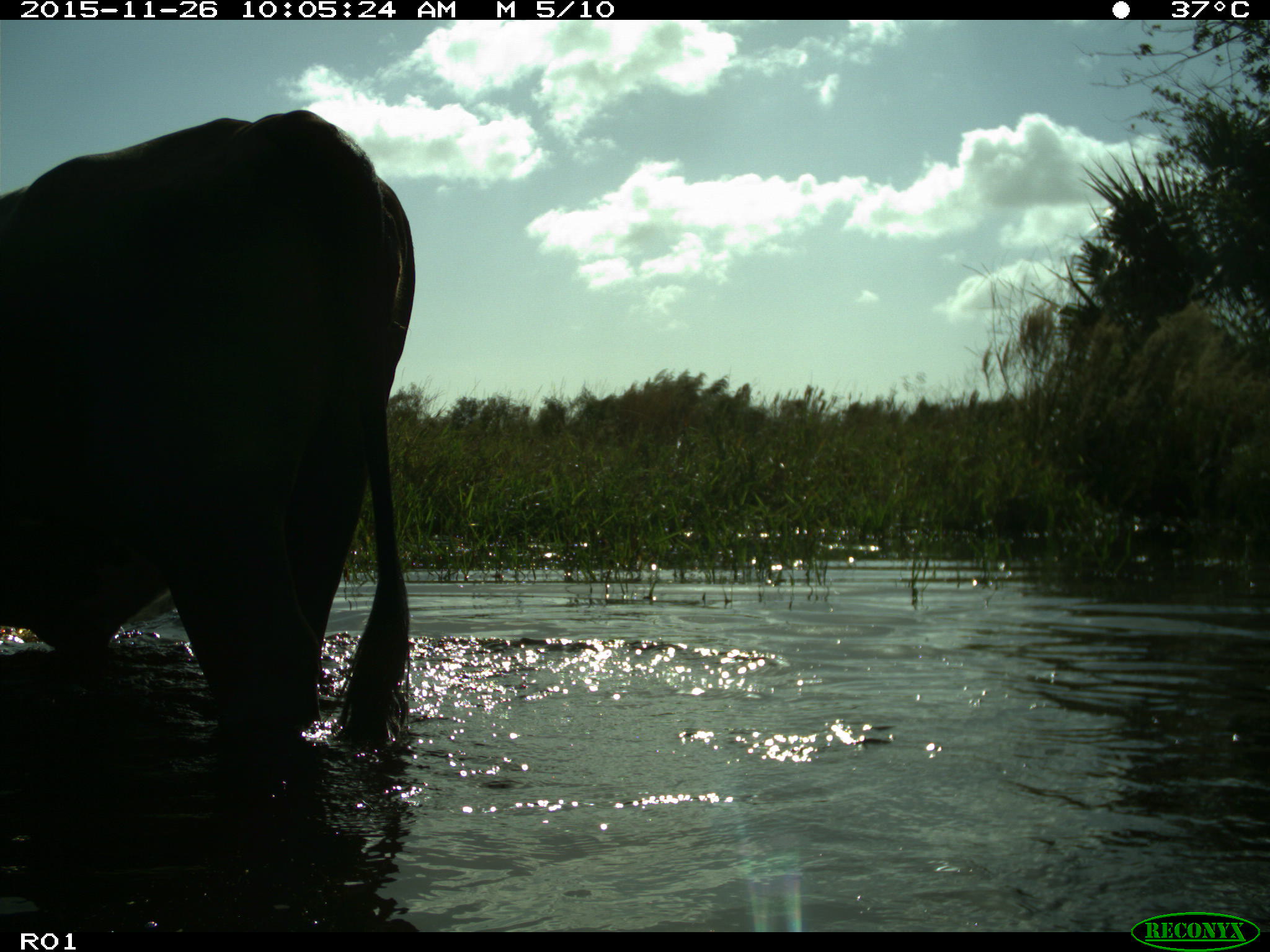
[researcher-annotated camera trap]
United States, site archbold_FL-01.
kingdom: Animalia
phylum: Chordata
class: Mammalia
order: Artiodactyla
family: Bovidae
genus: Bos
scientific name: Bos taurus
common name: domestic cow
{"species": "Bos taurus (domestic cow)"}